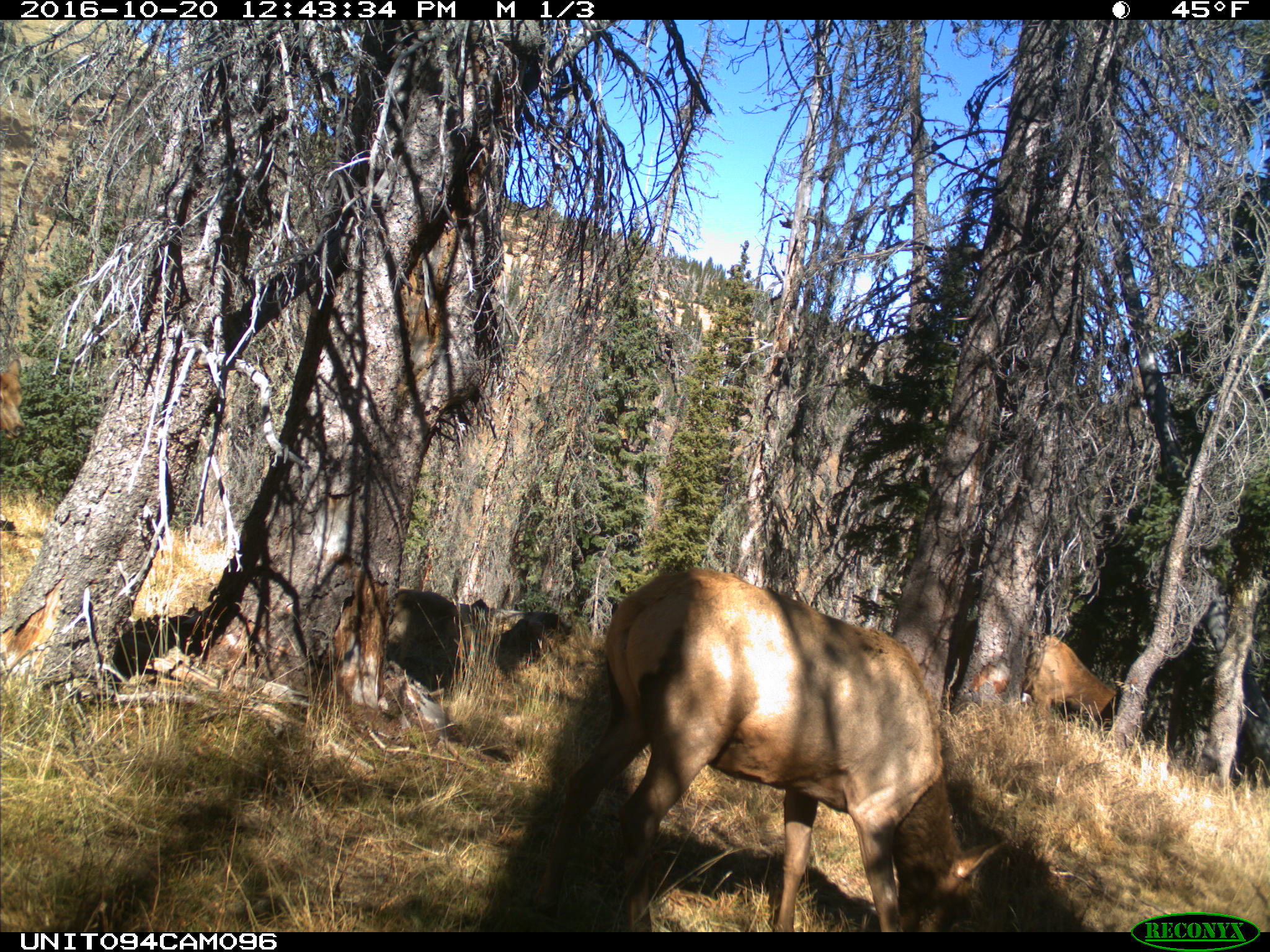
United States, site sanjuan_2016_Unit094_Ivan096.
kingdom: Animalia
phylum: Chordata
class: Mammalia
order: Artiodactyla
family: Cervidae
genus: Cervus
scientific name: Cervus elaphus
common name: red deer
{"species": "Cervus elaphus (red deer)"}